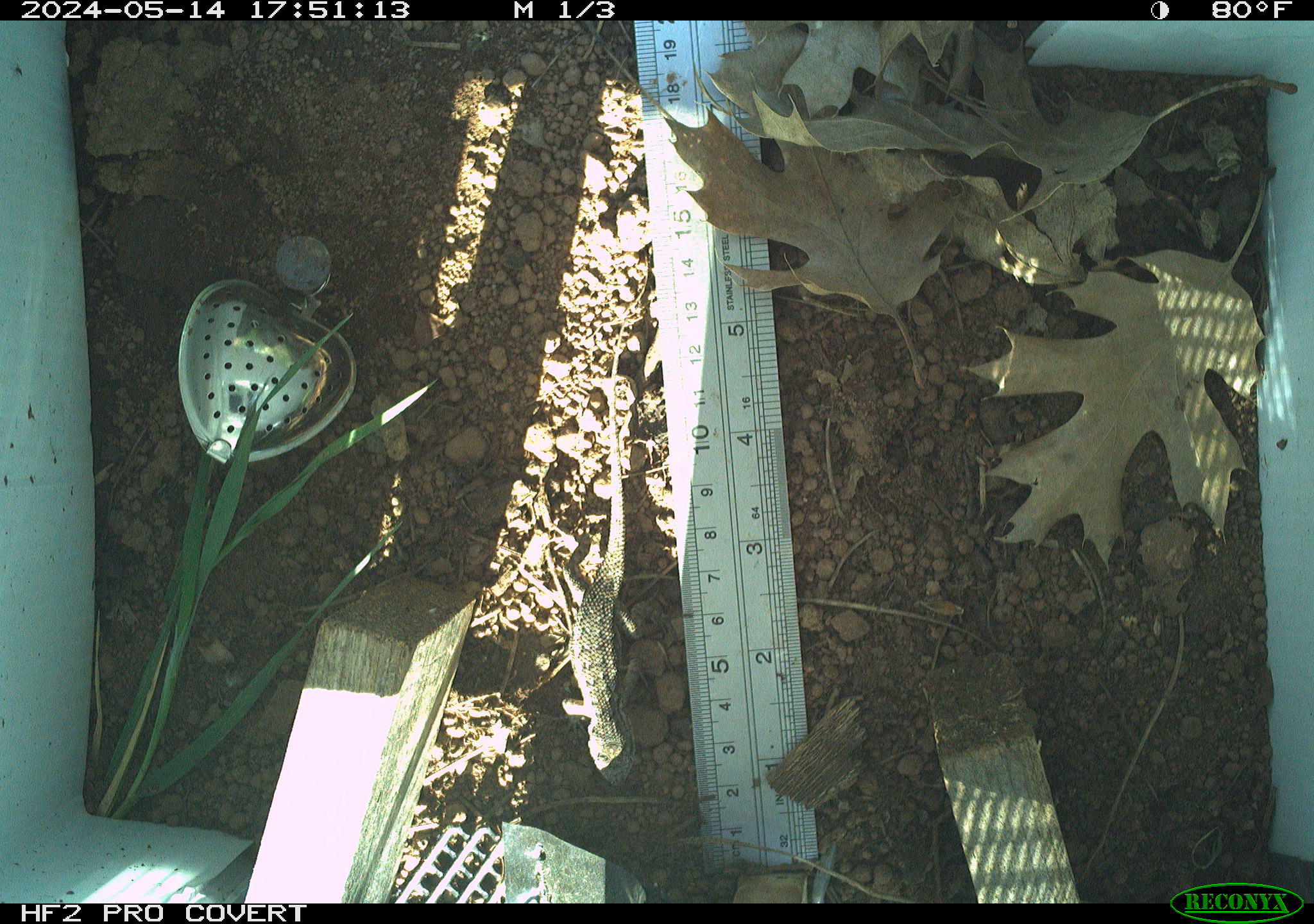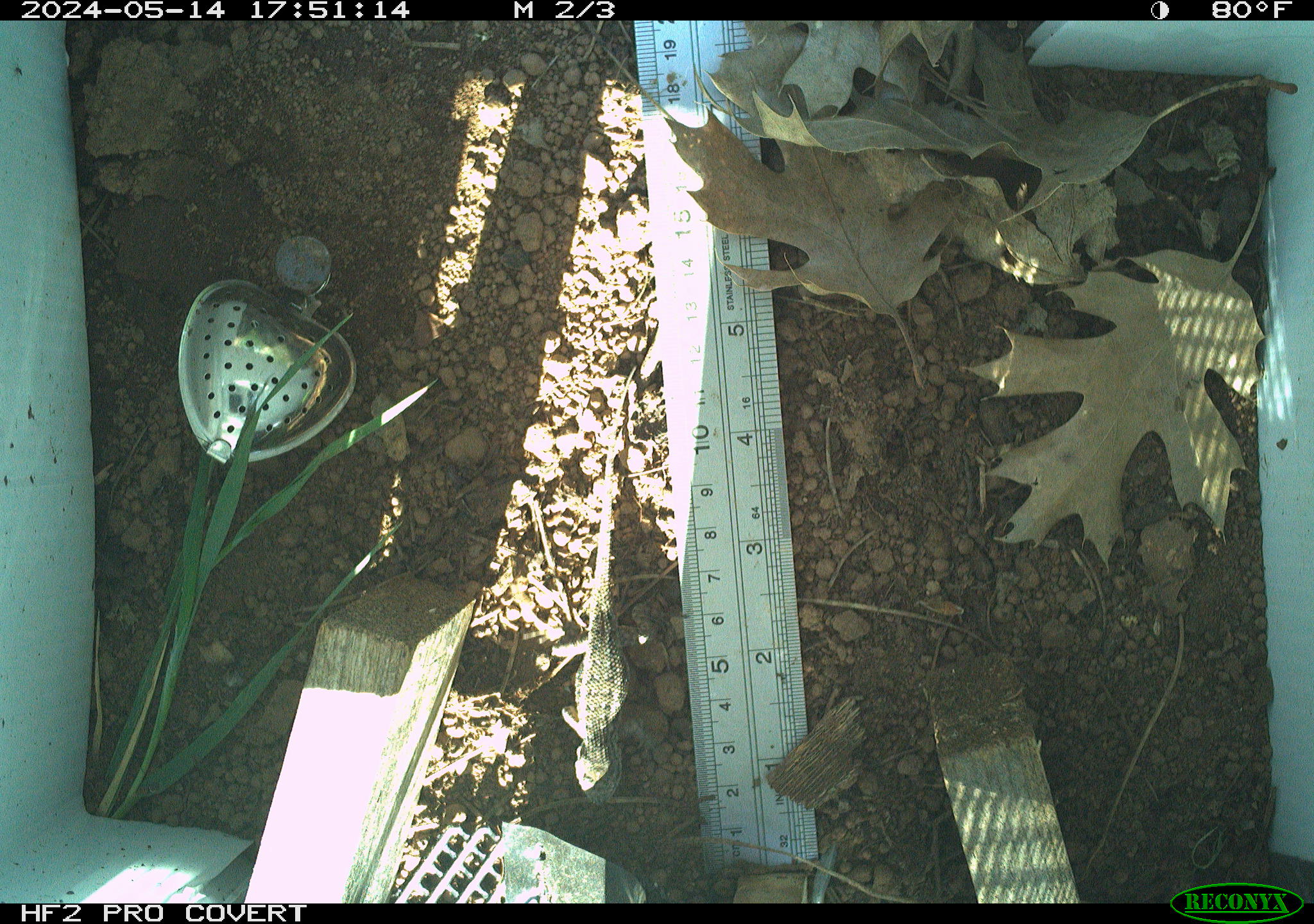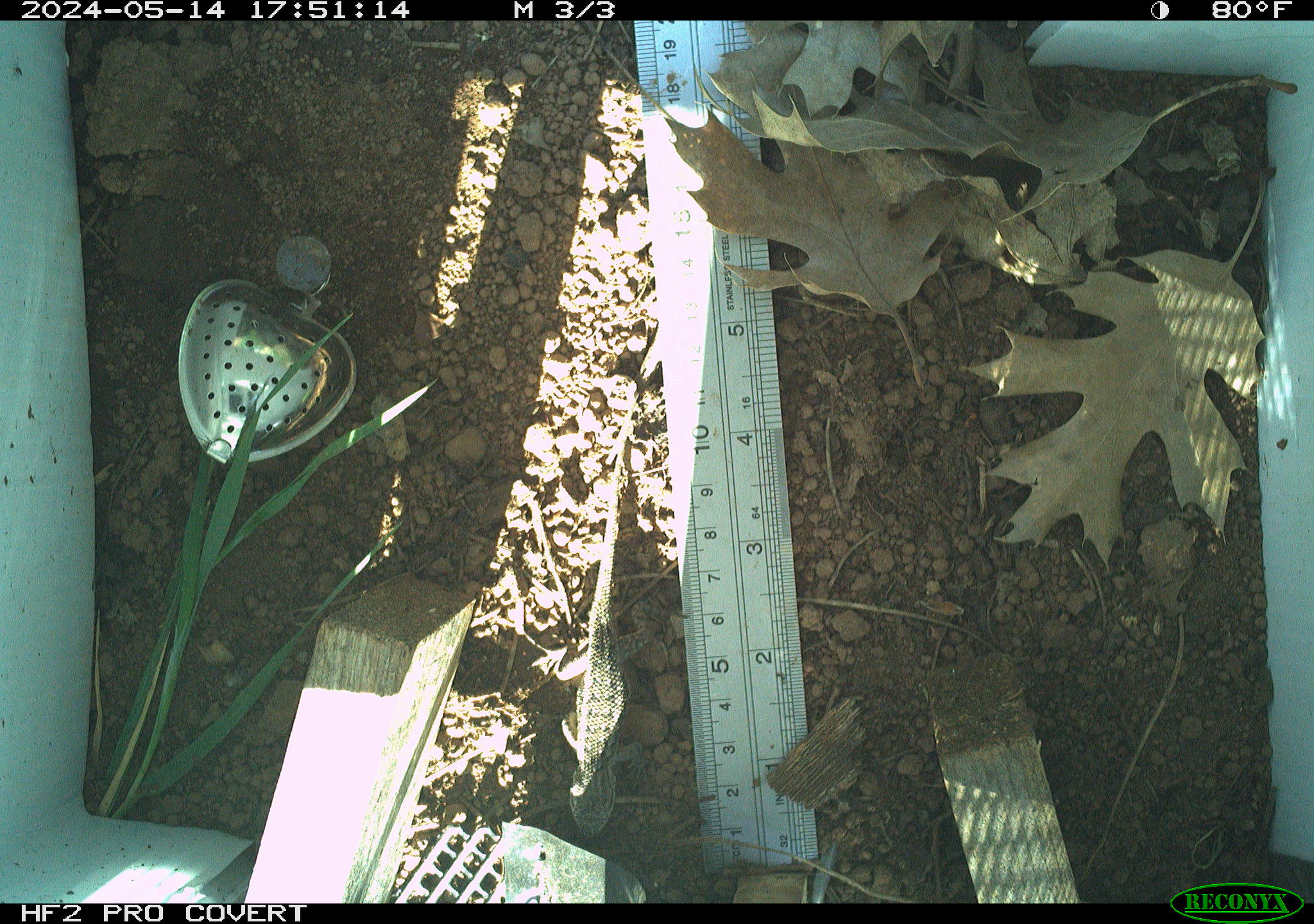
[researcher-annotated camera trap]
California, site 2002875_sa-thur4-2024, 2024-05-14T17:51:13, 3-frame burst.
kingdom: Animalia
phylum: Chordata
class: Reptilia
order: Squamata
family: Phrynosomatidae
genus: Sceloporus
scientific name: Sceloporus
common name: spiny lizards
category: sceloporus species